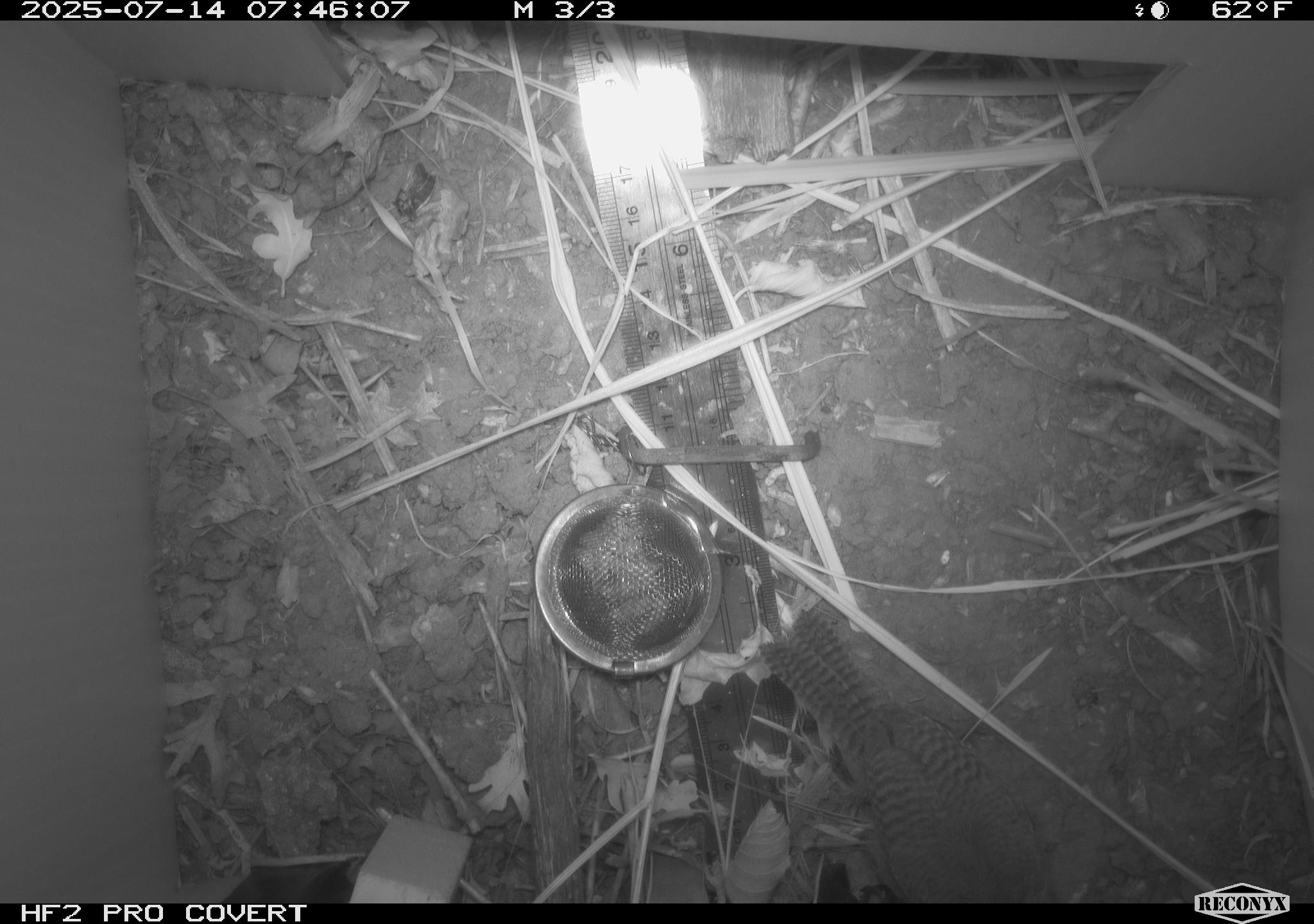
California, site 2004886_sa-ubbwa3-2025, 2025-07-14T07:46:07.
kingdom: Animalia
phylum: Chordata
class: Aves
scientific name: Aves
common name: bird